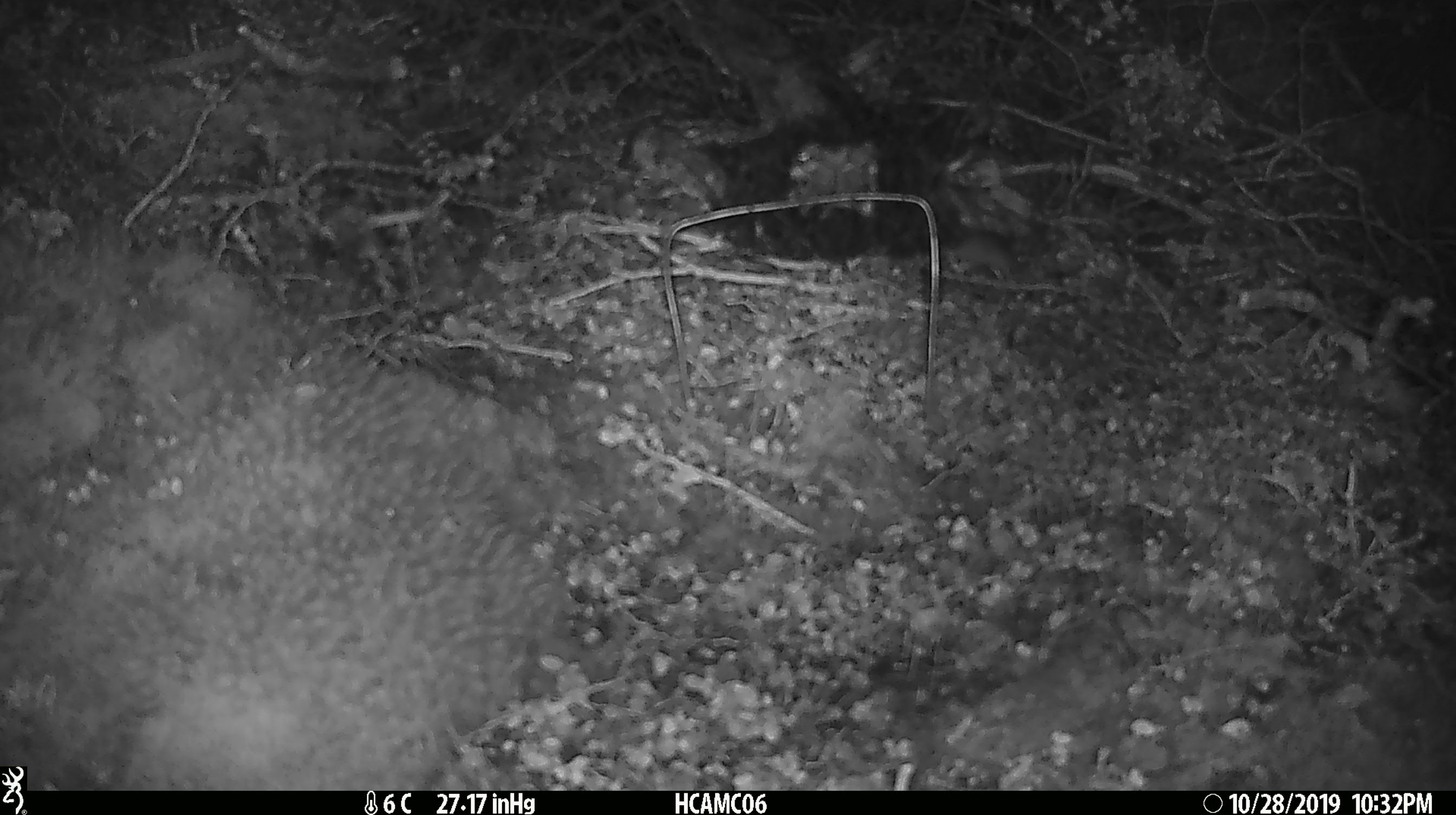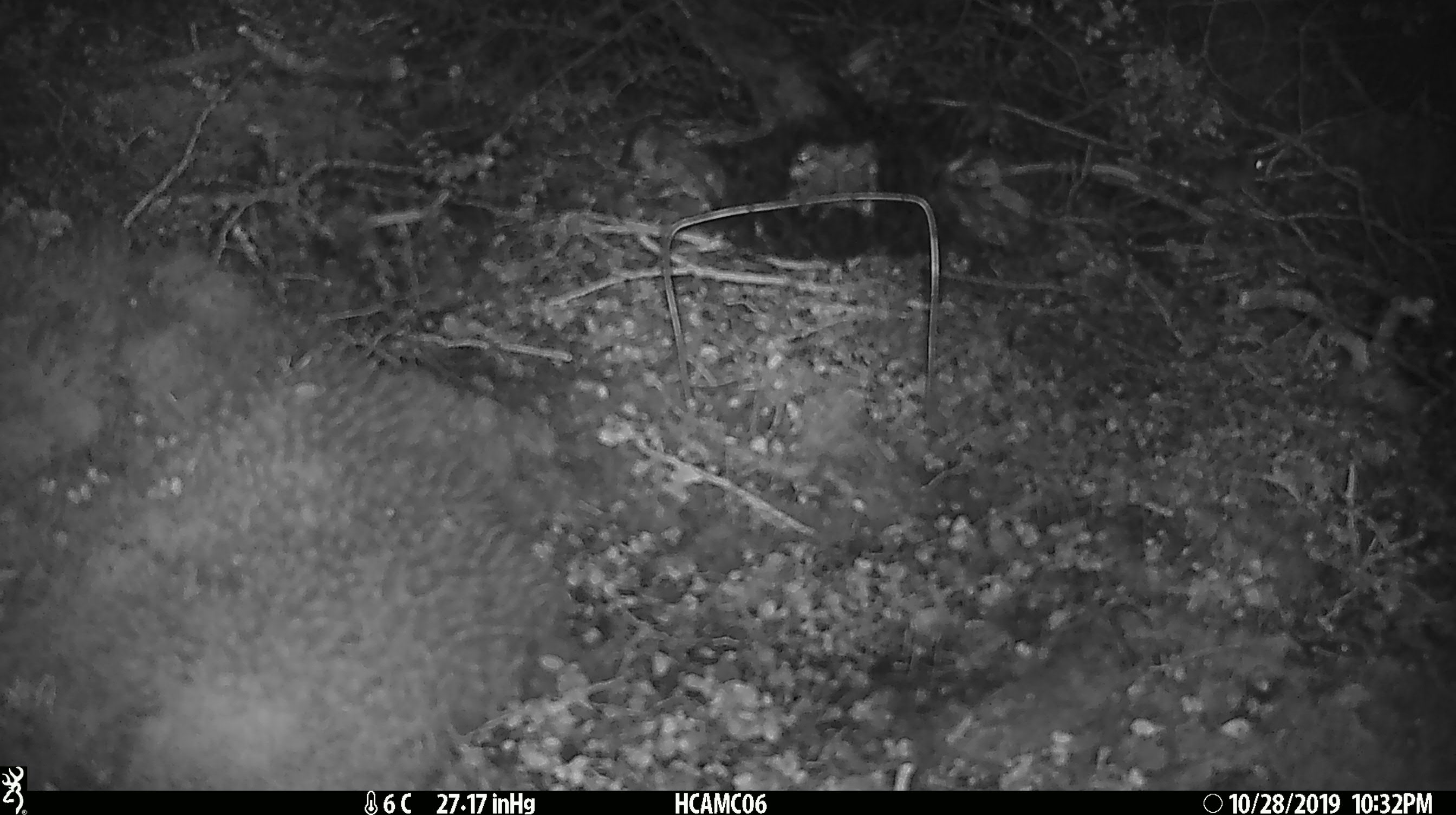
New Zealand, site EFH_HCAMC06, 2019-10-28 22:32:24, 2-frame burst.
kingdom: Animalia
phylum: Chordata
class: Mammalia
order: Rodentia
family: Muridae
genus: Mus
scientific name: Mus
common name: mouse